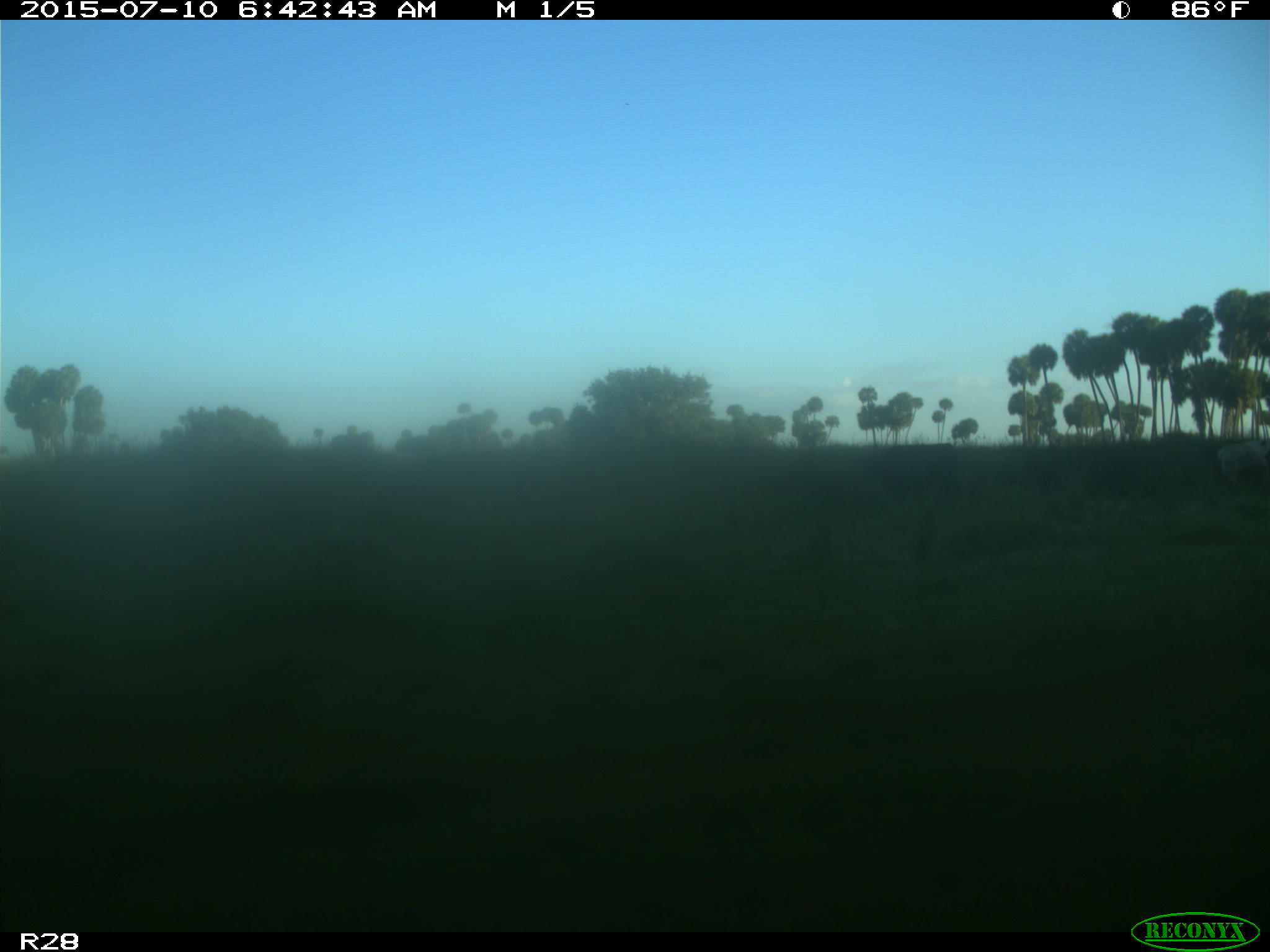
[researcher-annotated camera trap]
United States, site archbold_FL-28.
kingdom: Animalia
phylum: Chordata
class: Mammalia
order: Artiodactyla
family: Bovidae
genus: Bos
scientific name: Bos taurus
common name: domestic cow